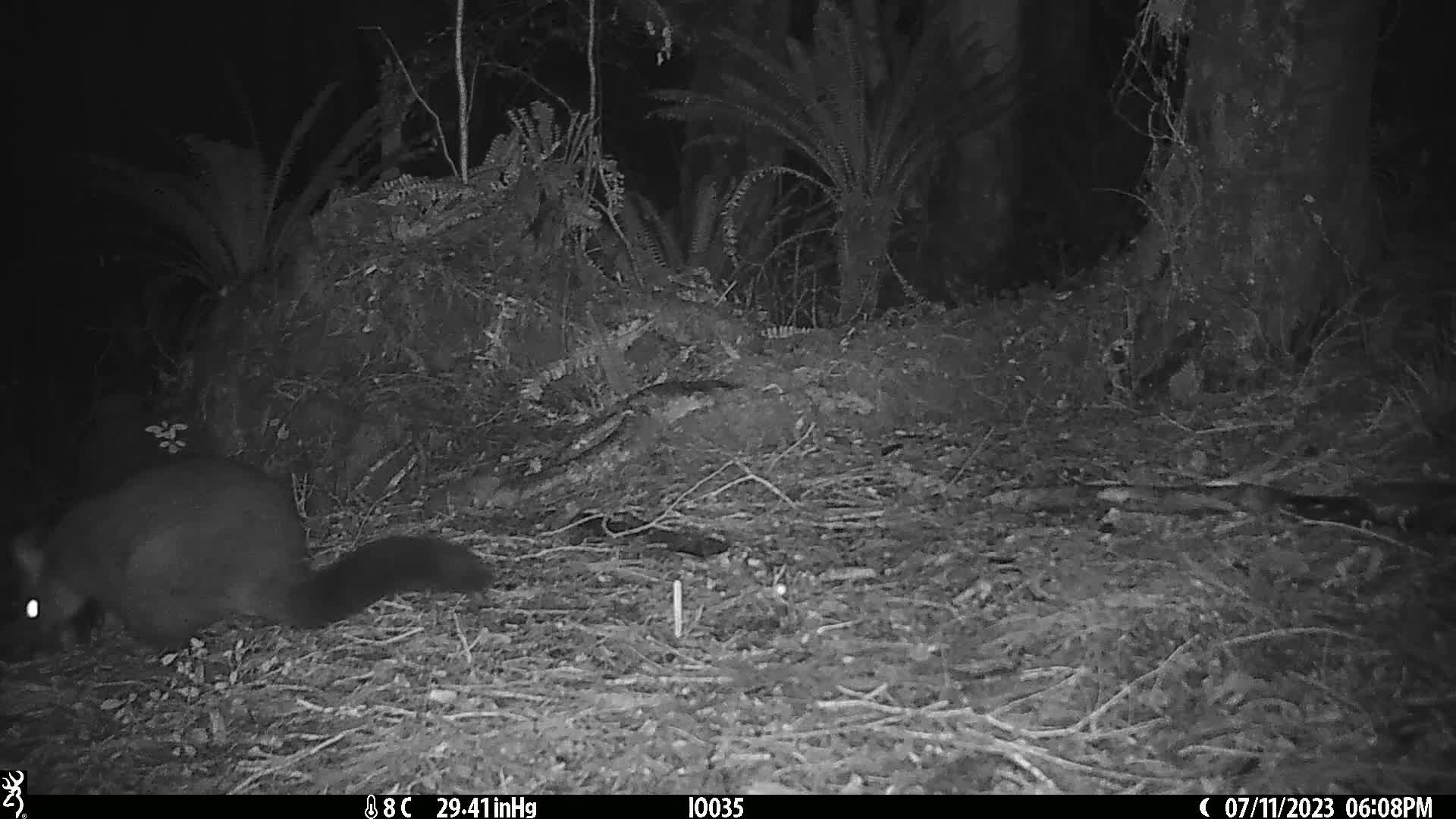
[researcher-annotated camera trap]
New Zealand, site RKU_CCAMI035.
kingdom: Animalia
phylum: Chordata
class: Mammalia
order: Diprotodontia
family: Phalangeridae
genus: Trichosurus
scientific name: Trichosurus vulpecula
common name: common brushtail possum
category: possum